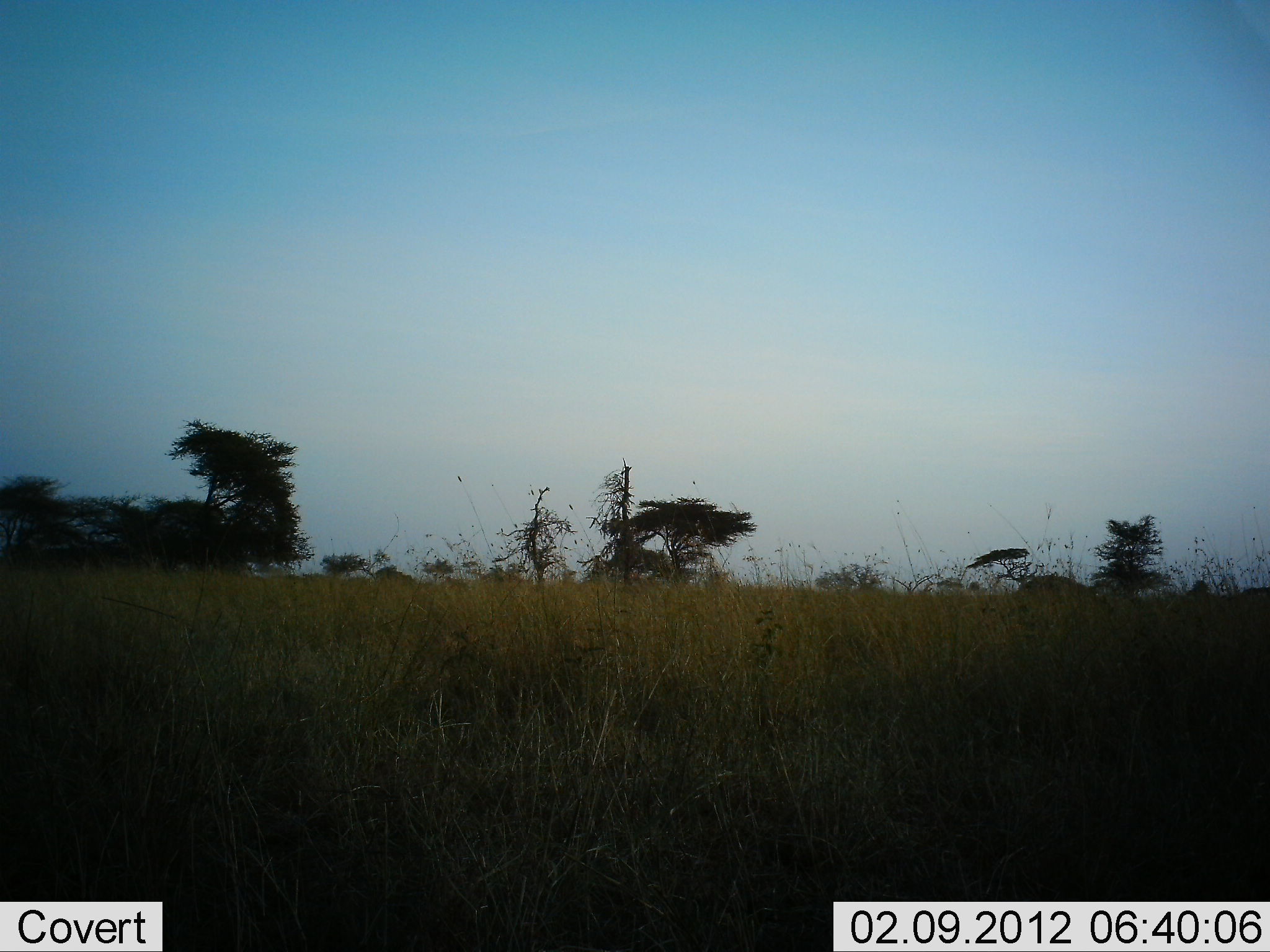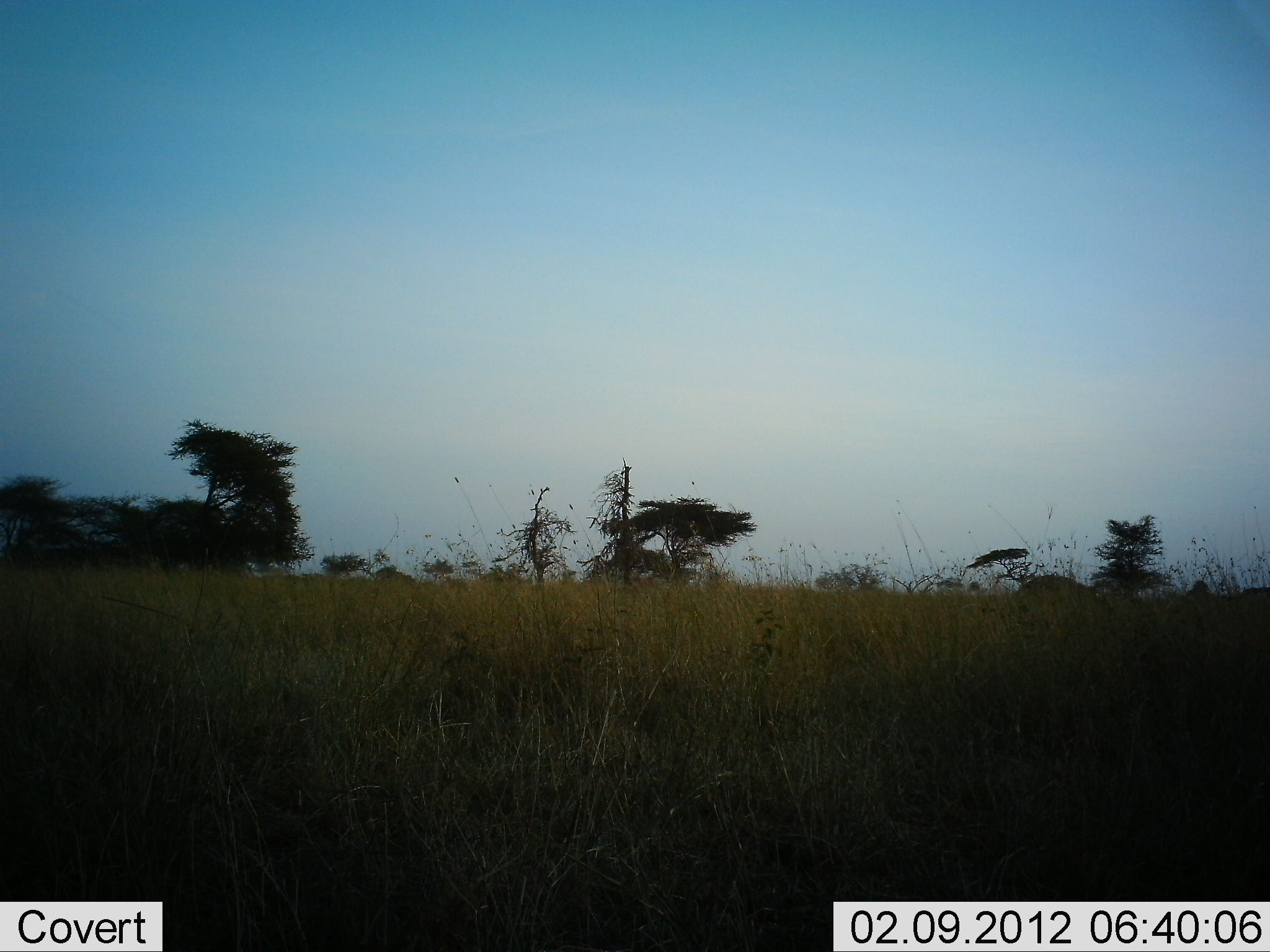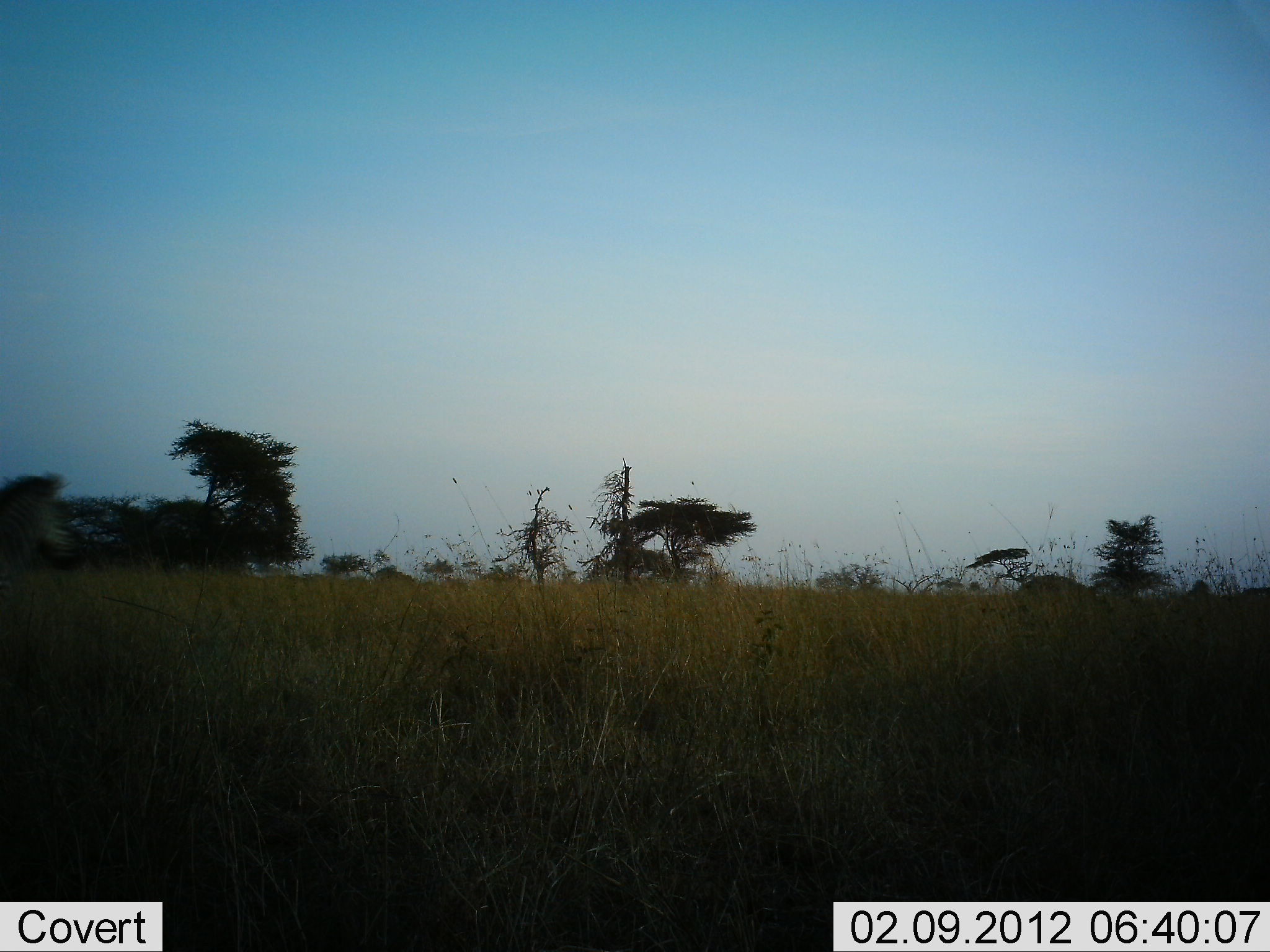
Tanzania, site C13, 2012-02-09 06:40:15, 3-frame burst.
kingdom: Animalia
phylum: Chordata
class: Mammalia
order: Perissodactyla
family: Equidae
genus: Equus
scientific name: Equus quagga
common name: plains zebra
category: zebra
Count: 1.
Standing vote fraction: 18%.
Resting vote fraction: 0%.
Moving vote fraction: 82%.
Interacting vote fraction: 0%.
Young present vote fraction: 0%.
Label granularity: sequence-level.